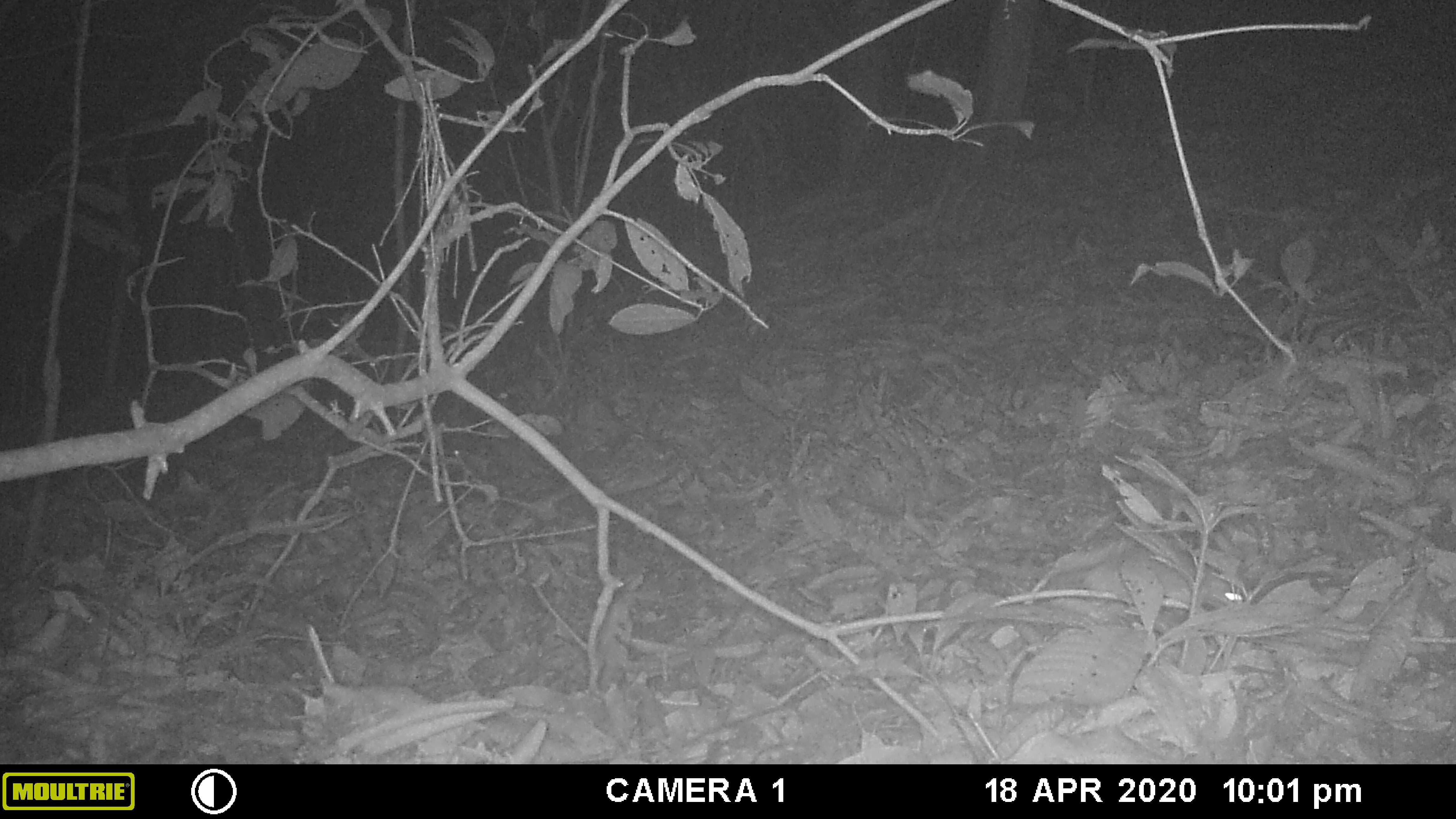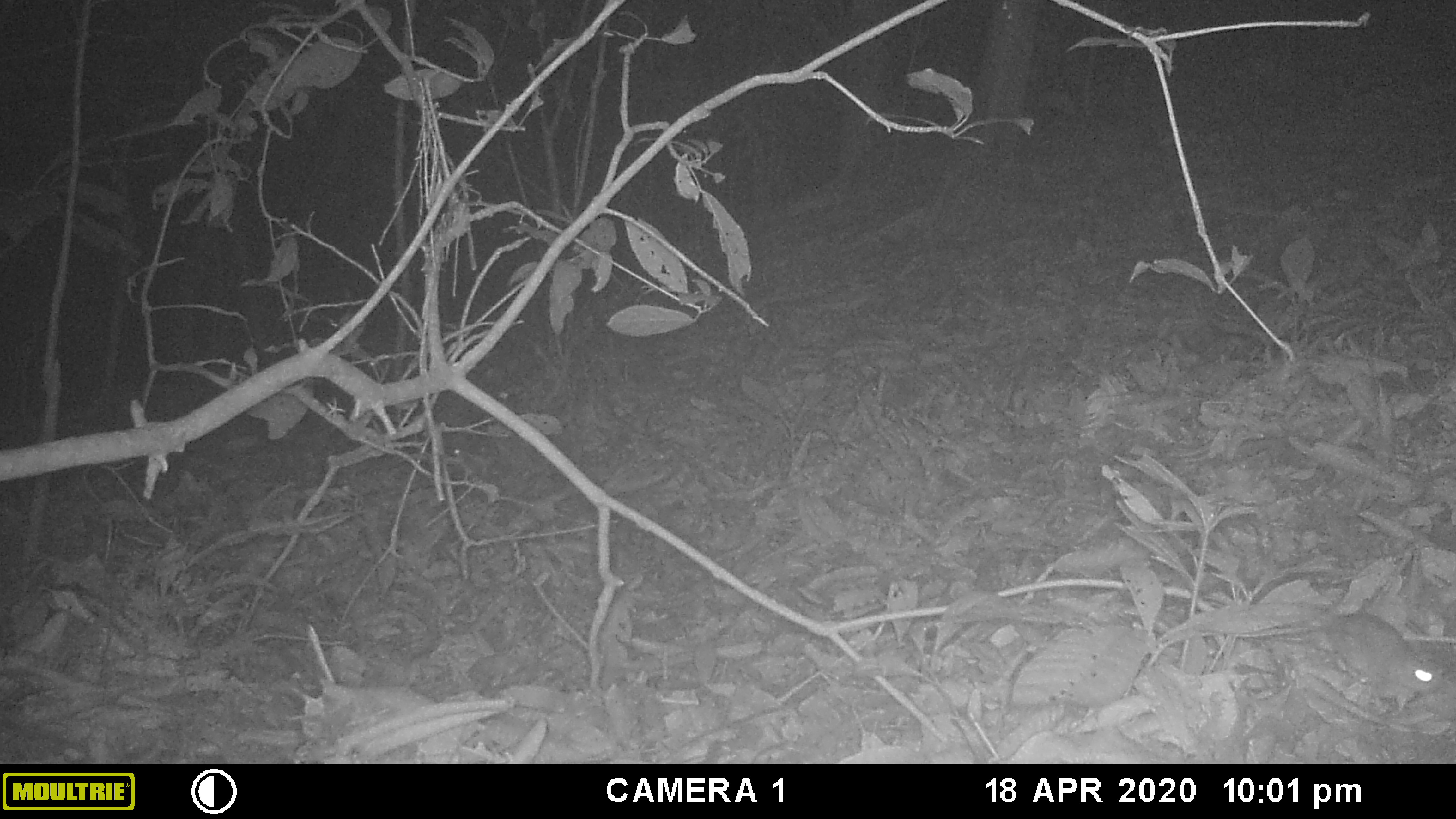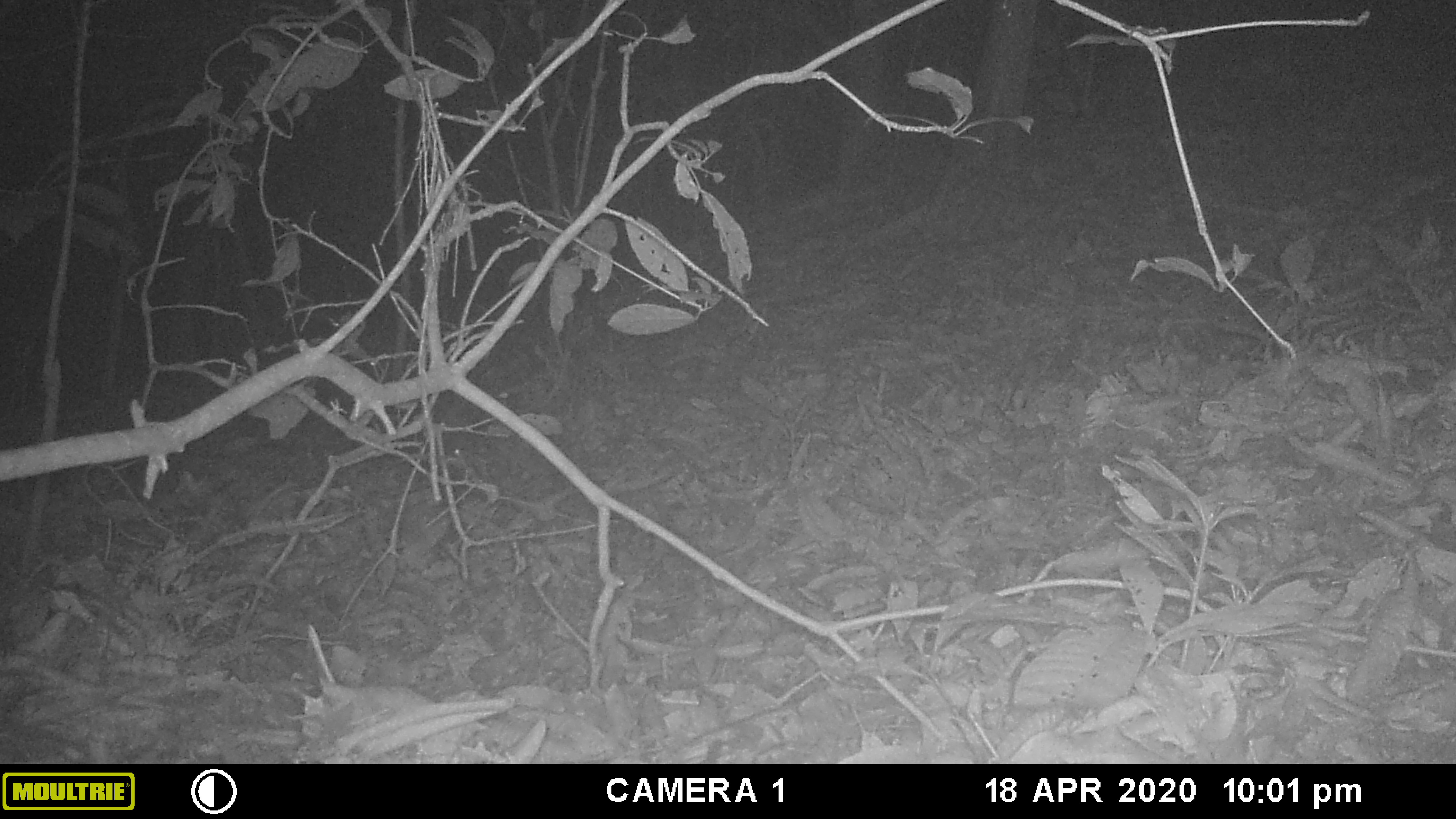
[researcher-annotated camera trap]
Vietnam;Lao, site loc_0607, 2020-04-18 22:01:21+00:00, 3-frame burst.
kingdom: Animalia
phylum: Chordata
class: Mammalia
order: Rodentia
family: Muridae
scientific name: Muridae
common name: old-world mice and rats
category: unidentified murid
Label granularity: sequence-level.